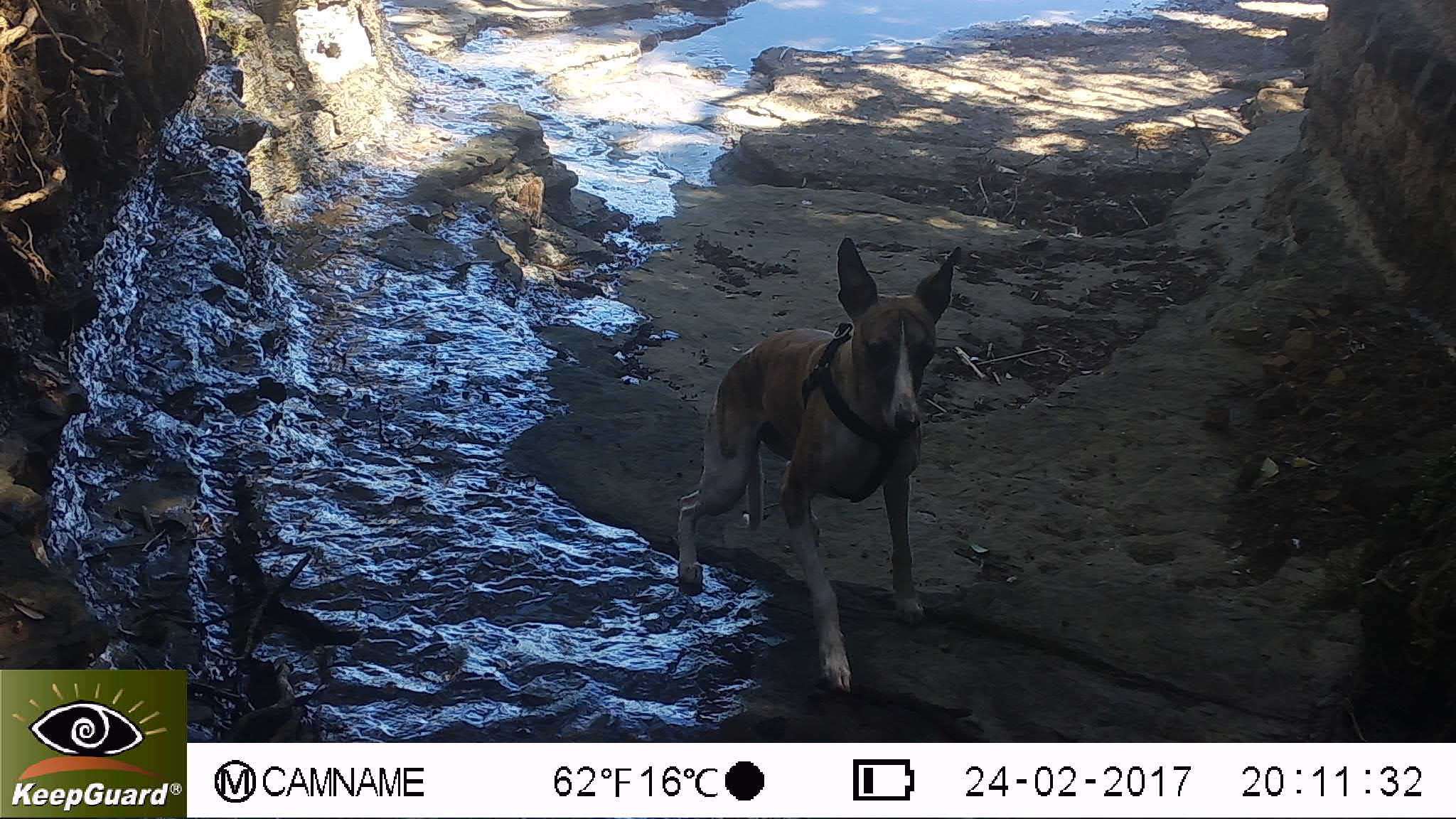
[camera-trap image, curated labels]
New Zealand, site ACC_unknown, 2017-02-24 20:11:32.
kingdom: Animalia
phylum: Chordata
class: Mammalia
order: Carnivora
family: Canidae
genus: Canis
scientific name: Canis familiaris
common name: domestic dog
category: dog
Dog (domestic dog) (Canis familiaris).